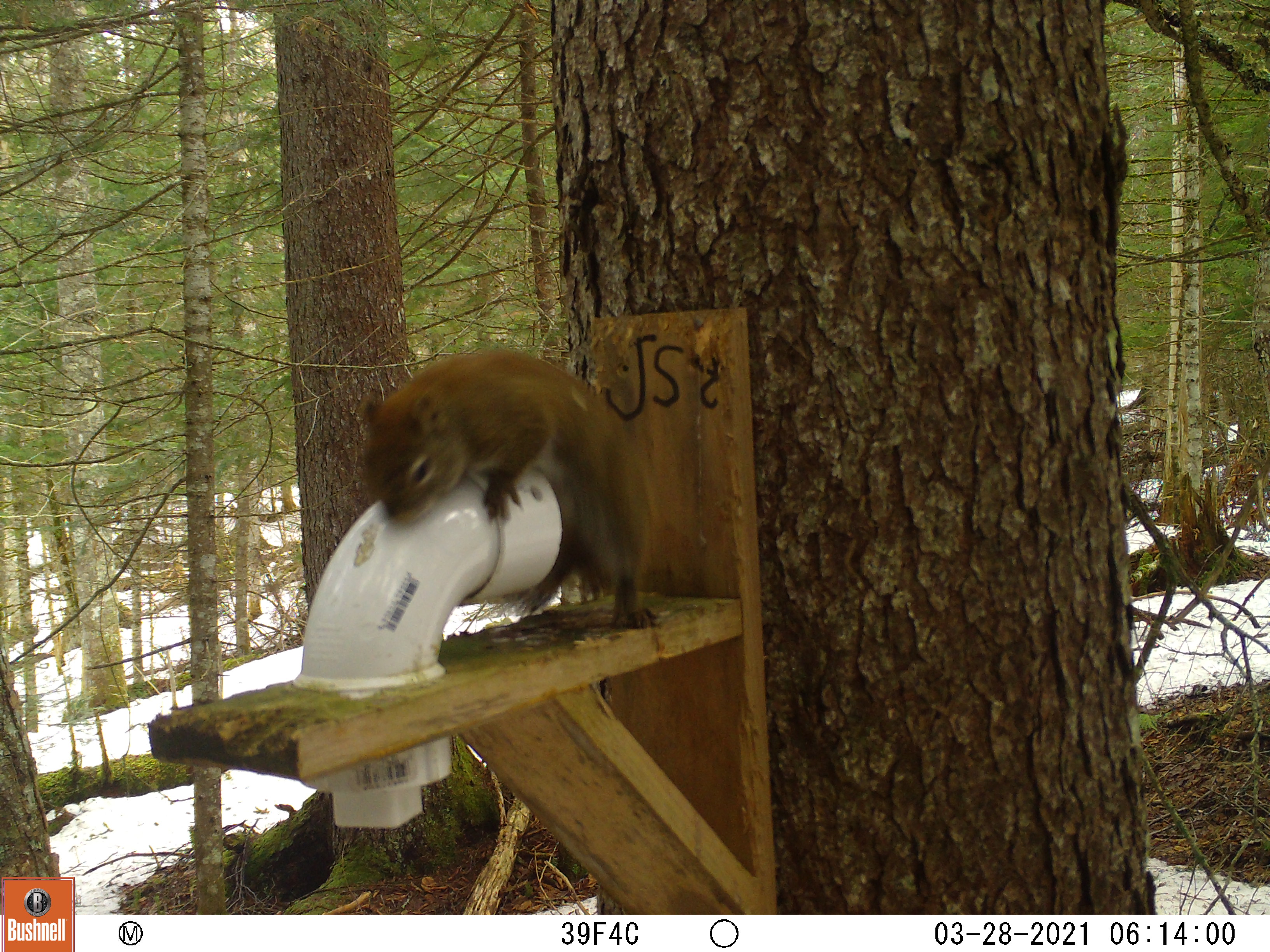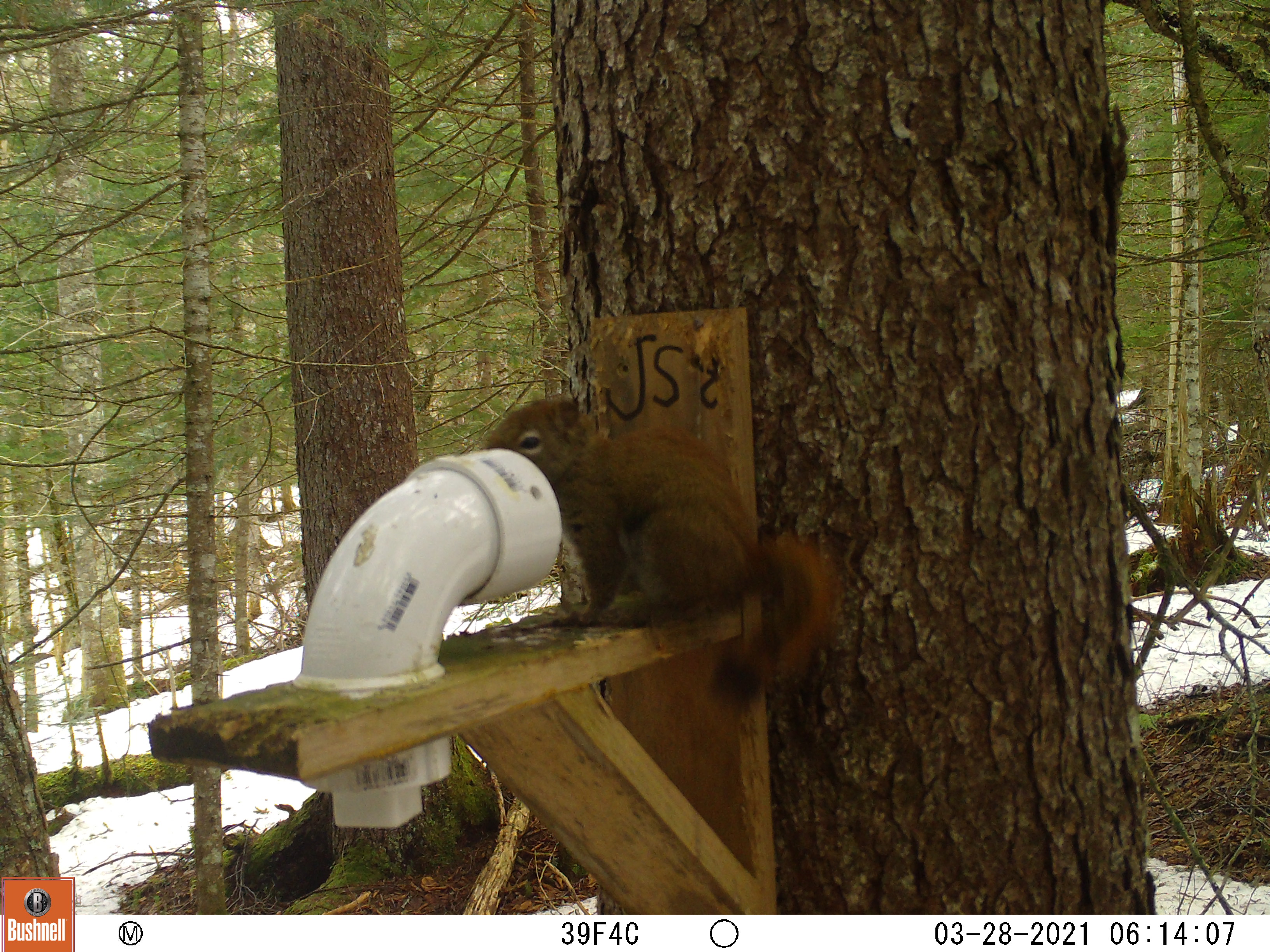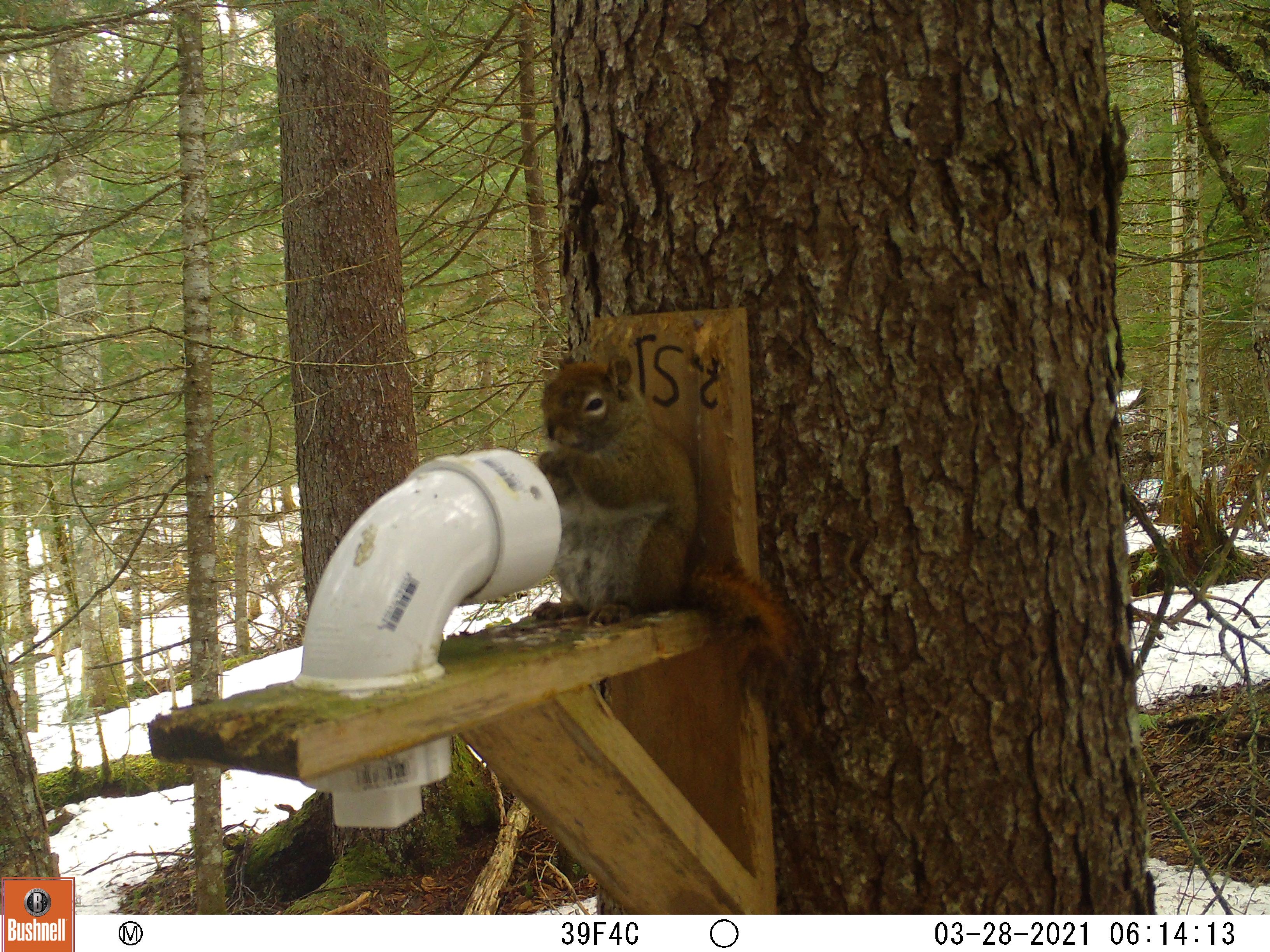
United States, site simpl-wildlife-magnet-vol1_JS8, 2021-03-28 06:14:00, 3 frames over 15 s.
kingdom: Animalia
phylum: Chordata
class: Mammalia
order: Rodentia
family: Sciuridae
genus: Tamiasciurus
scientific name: Tamiasciurus hudsonicus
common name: red squirrel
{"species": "red squirrel (Tamiasciurus hudsonicus)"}